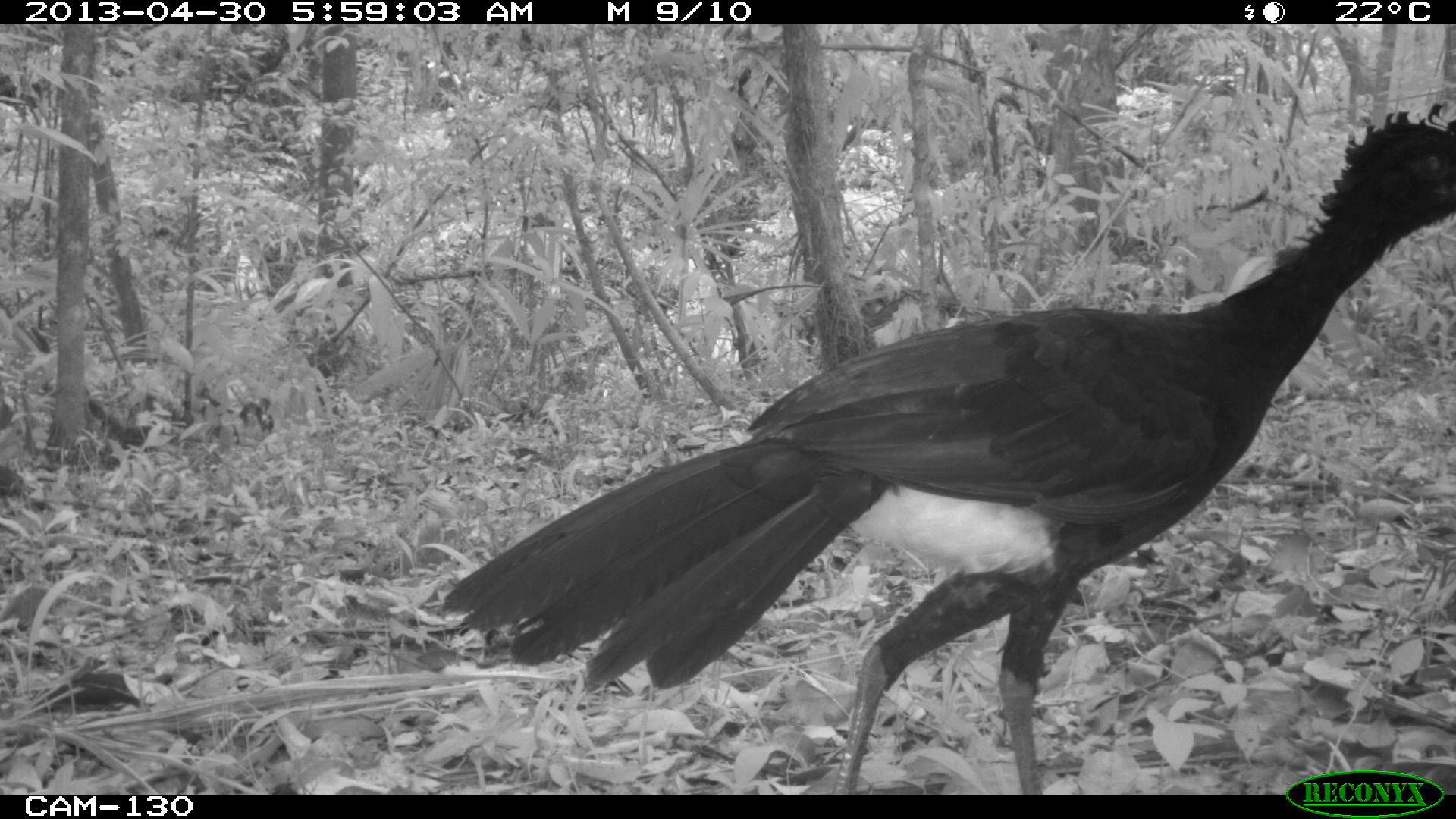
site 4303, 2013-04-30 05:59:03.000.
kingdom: Animalia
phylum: Chordata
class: Aves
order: Galliformes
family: Cracidae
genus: Crax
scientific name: Crax rubra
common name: great curassow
Crax rubra (great curassow), count 2, sex male.